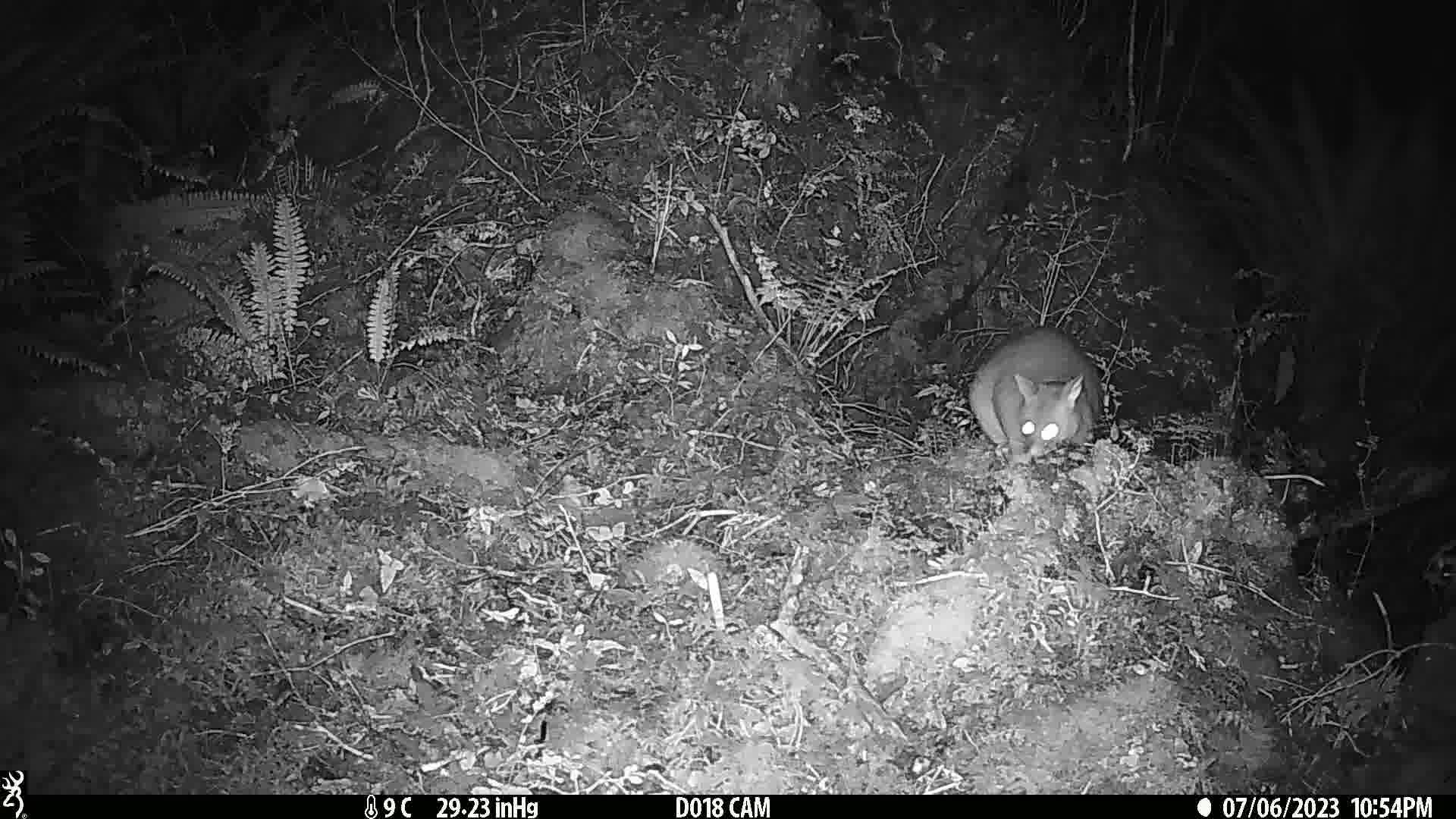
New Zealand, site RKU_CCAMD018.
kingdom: Animalia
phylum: Chordata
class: Mammalia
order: Diprotodontia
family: Phalangeridae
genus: Trichosurus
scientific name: Trichosurus vulpecula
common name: common brushtail possum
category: possum